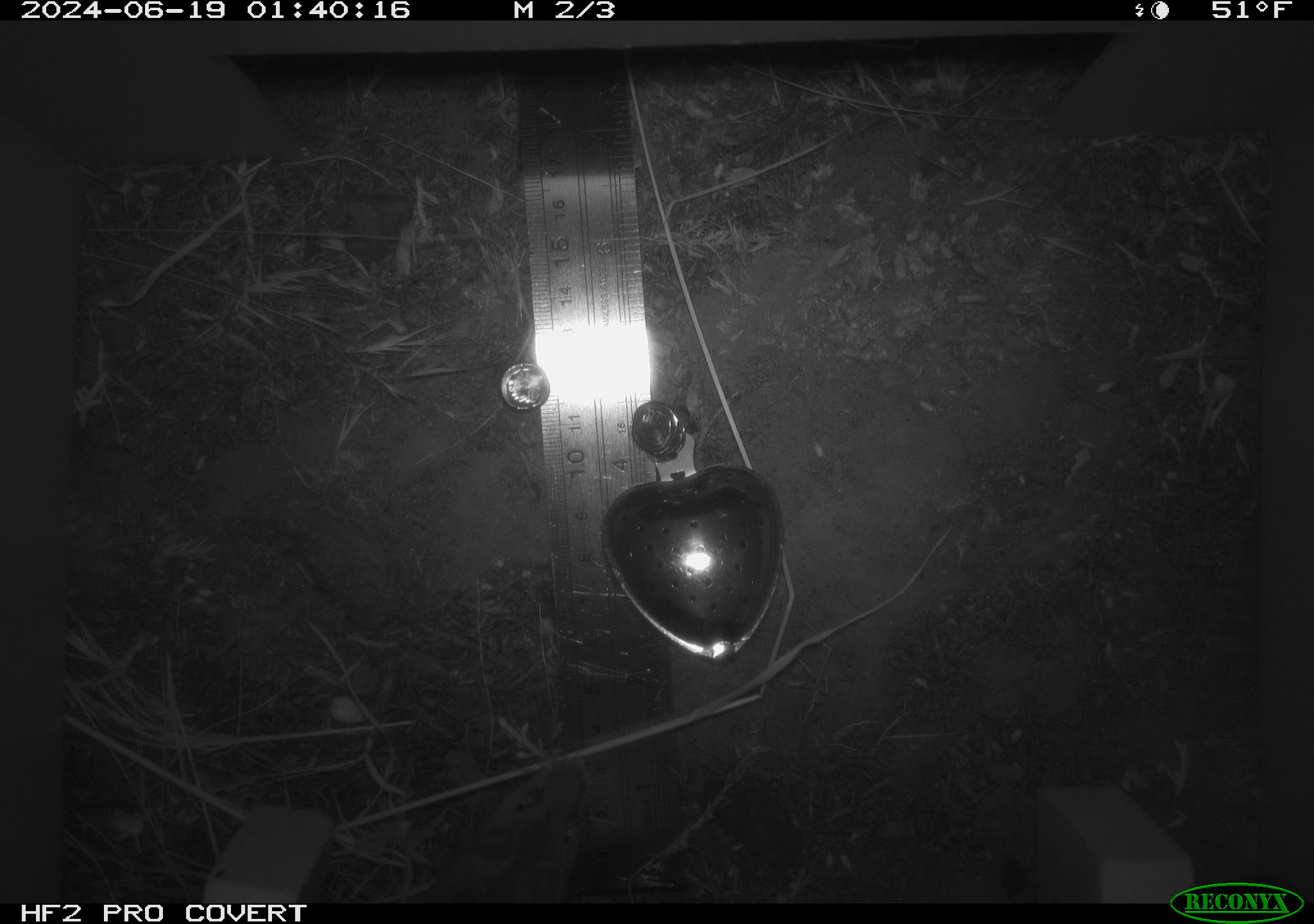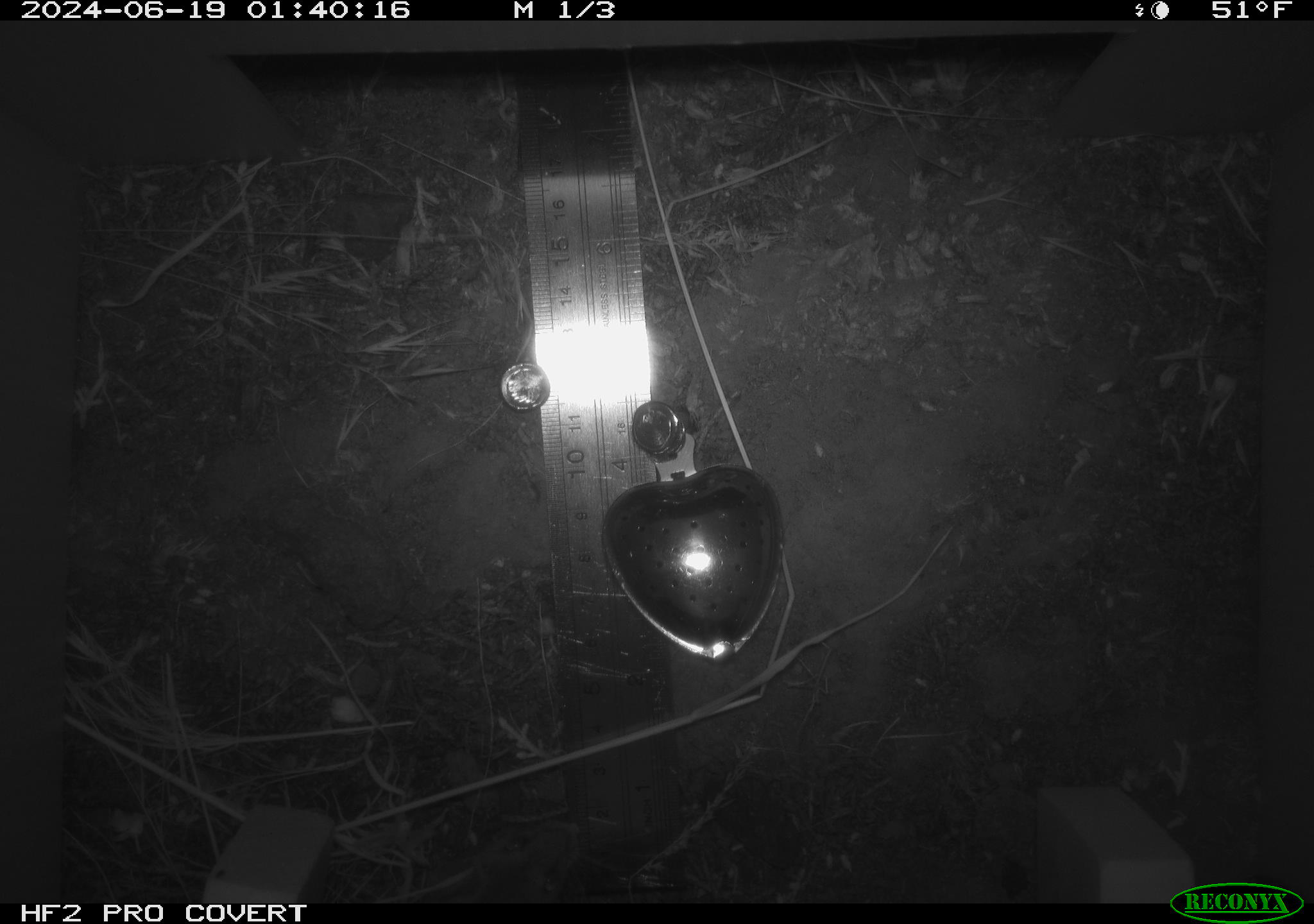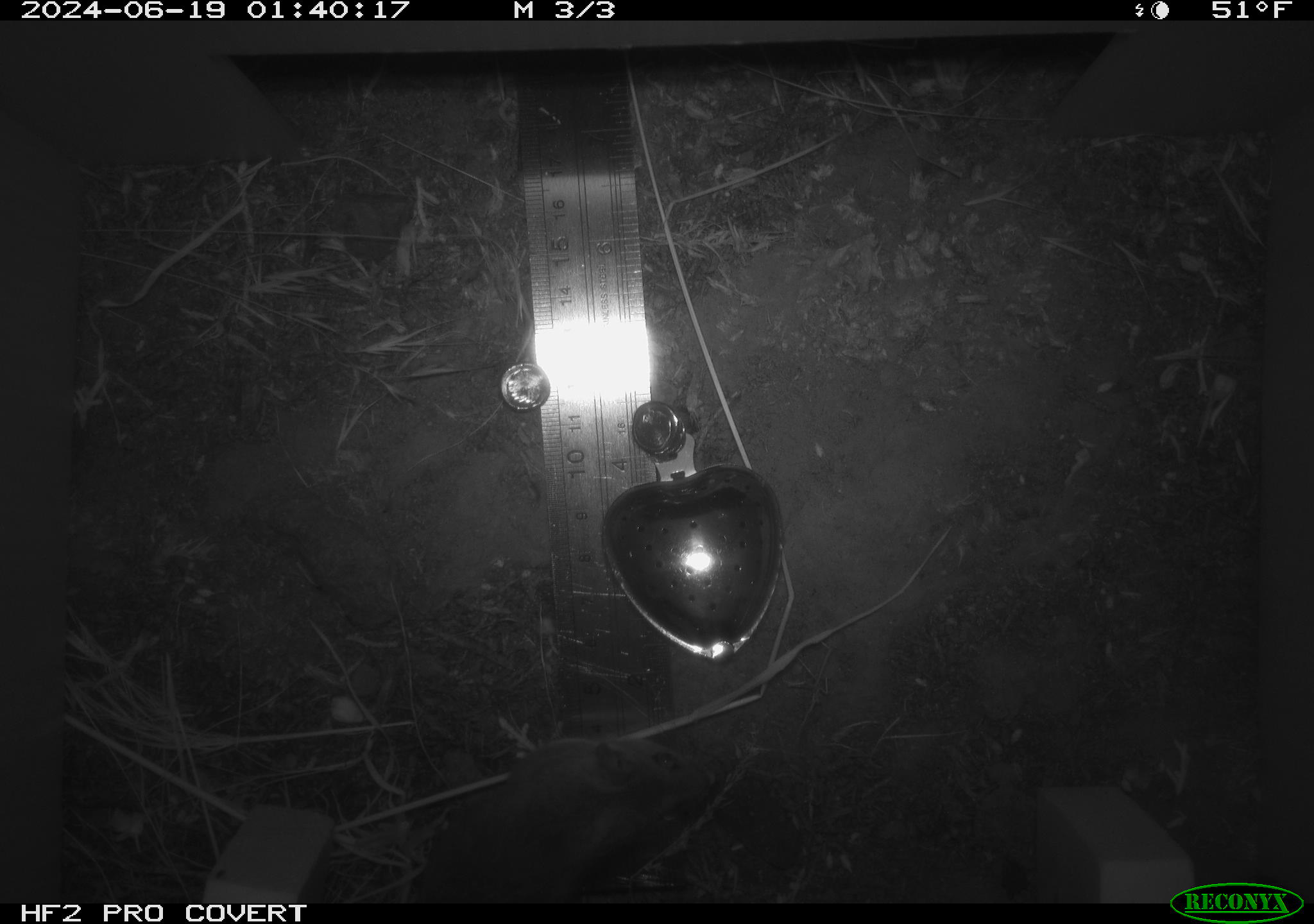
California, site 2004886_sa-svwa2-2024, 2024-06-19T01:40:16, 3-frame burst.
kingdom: Animalia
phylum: Chordata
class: Mammalia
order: Rodentia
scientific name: Rodentia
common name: mouse species